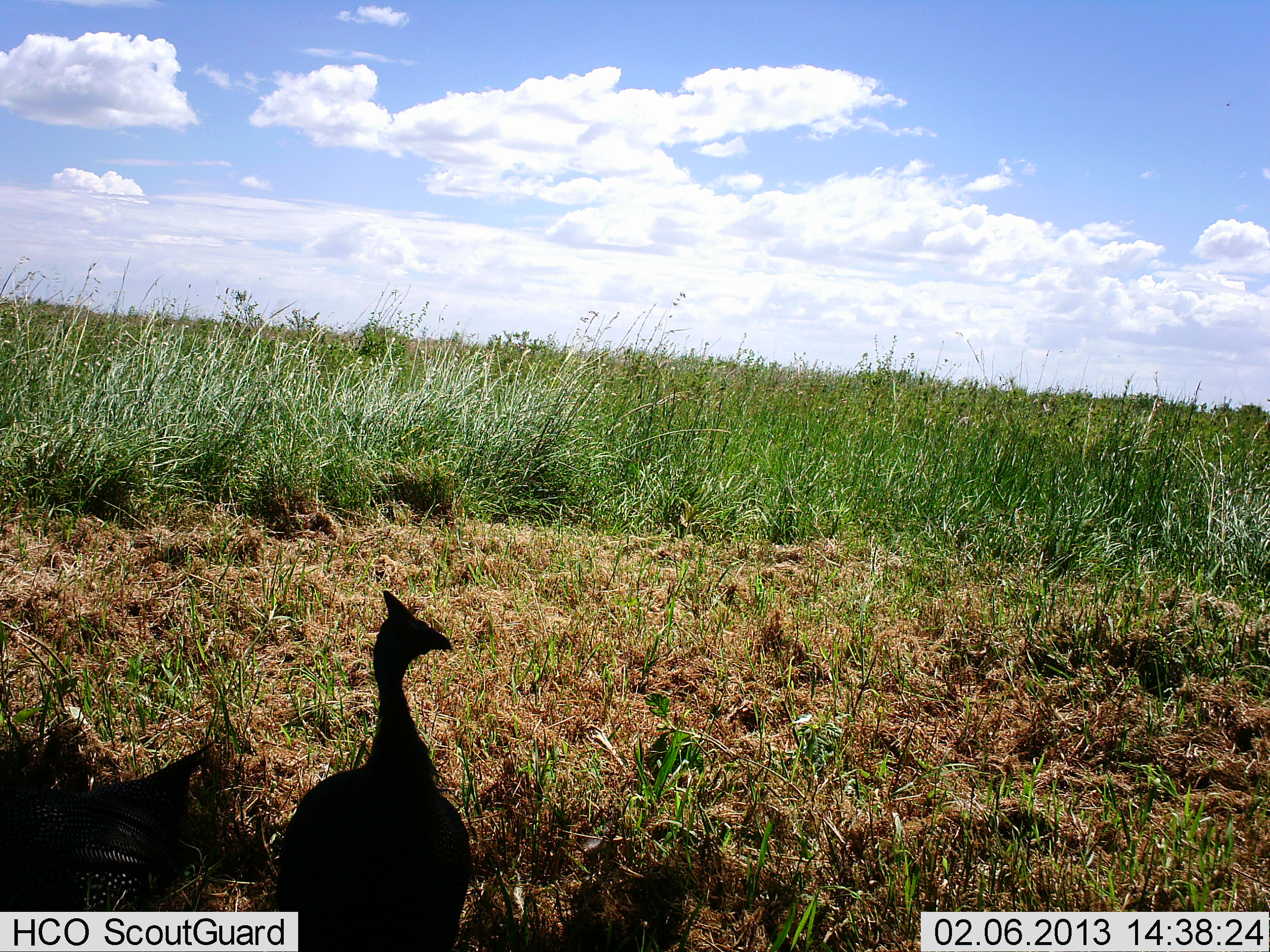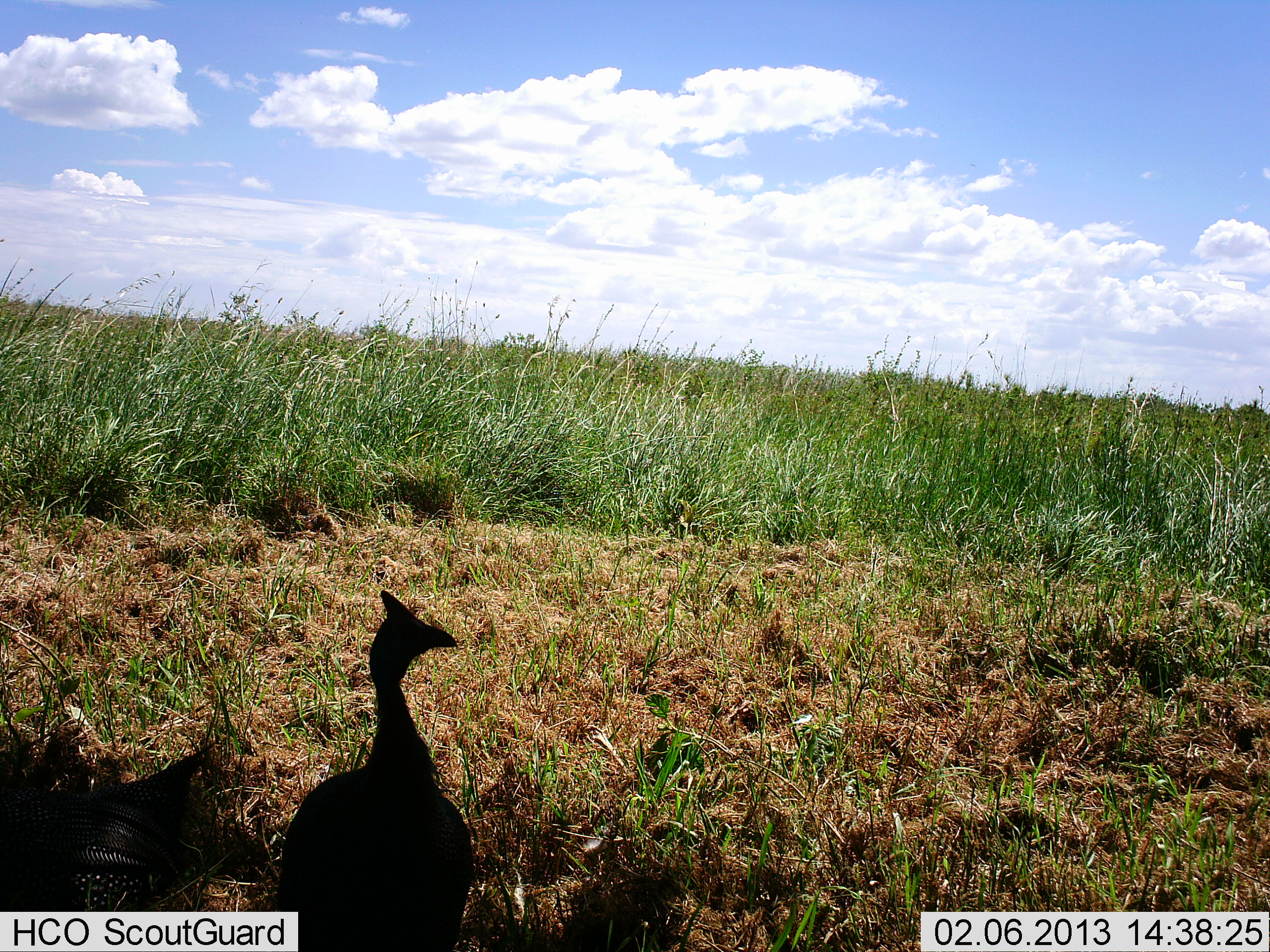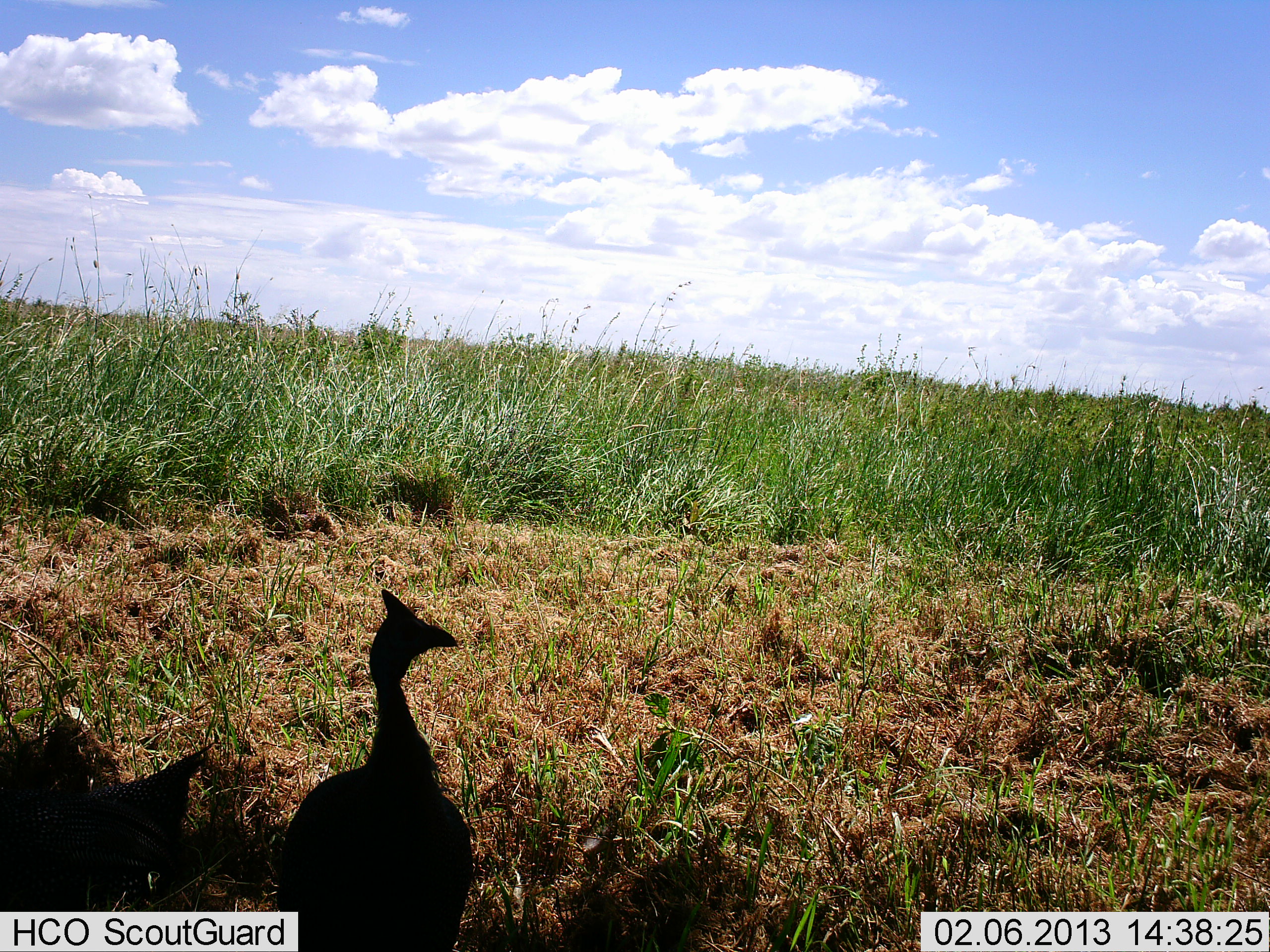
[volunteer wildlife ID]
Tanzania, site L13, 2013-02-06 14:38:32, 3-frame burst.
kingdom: Animalia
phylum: Chordata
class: Aves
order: Galliformes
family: Numididae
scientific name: Numididae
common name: guinea fowl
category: guineafowl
Guineafowl (guinea fowl) (Numididae), count 1. Behavior (volunteer vote fractions): standing 100%, resting 5%, moving 5%, interacting 0%. Young present (vote fraction): 0%. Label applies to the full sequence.